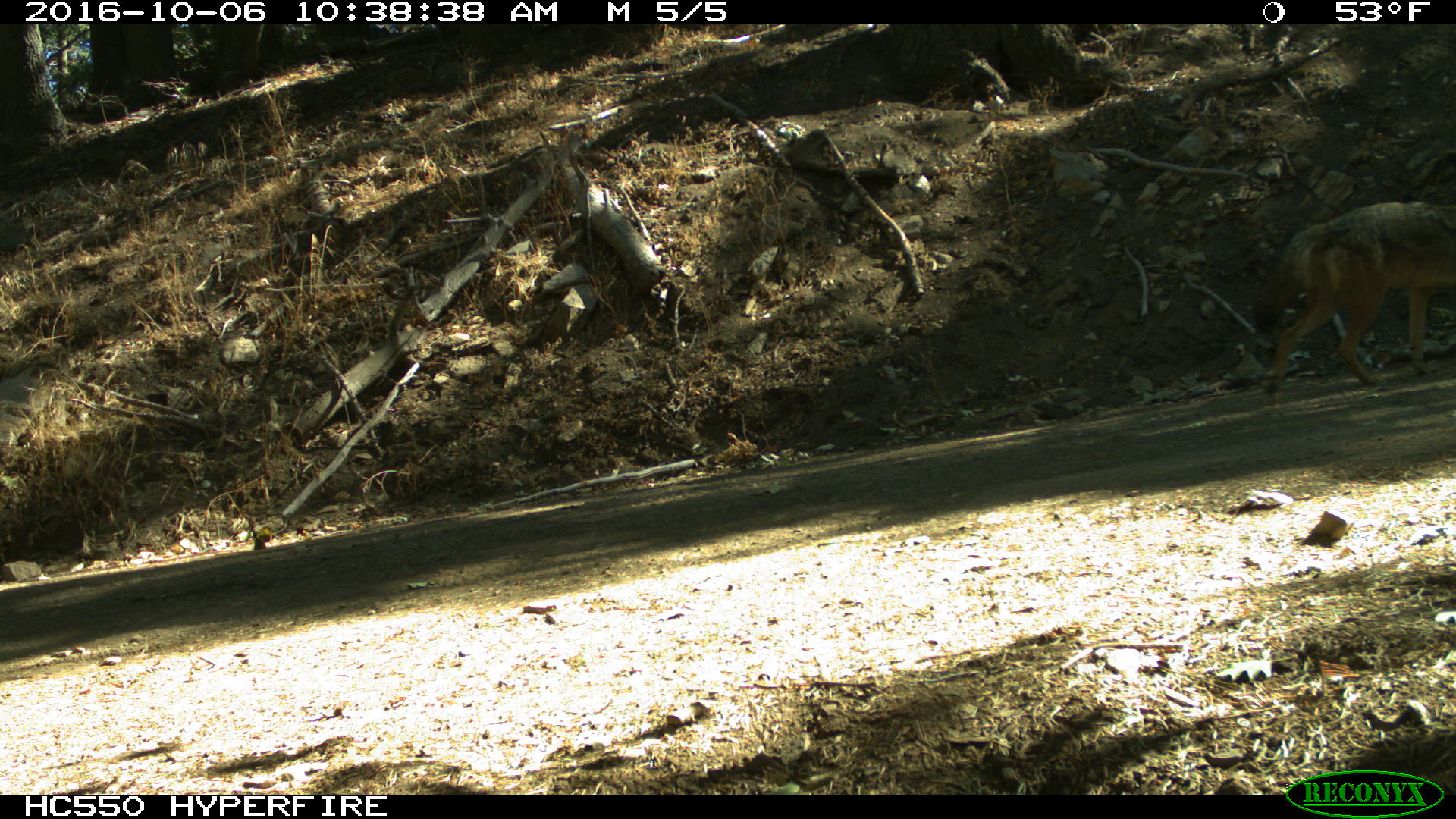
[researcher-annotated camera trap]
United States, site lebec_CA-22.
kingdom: Animalia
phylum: Chordata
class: Mammalia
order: Carnivora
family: Canidae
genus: Canis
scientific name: Canis latrans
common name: coyote